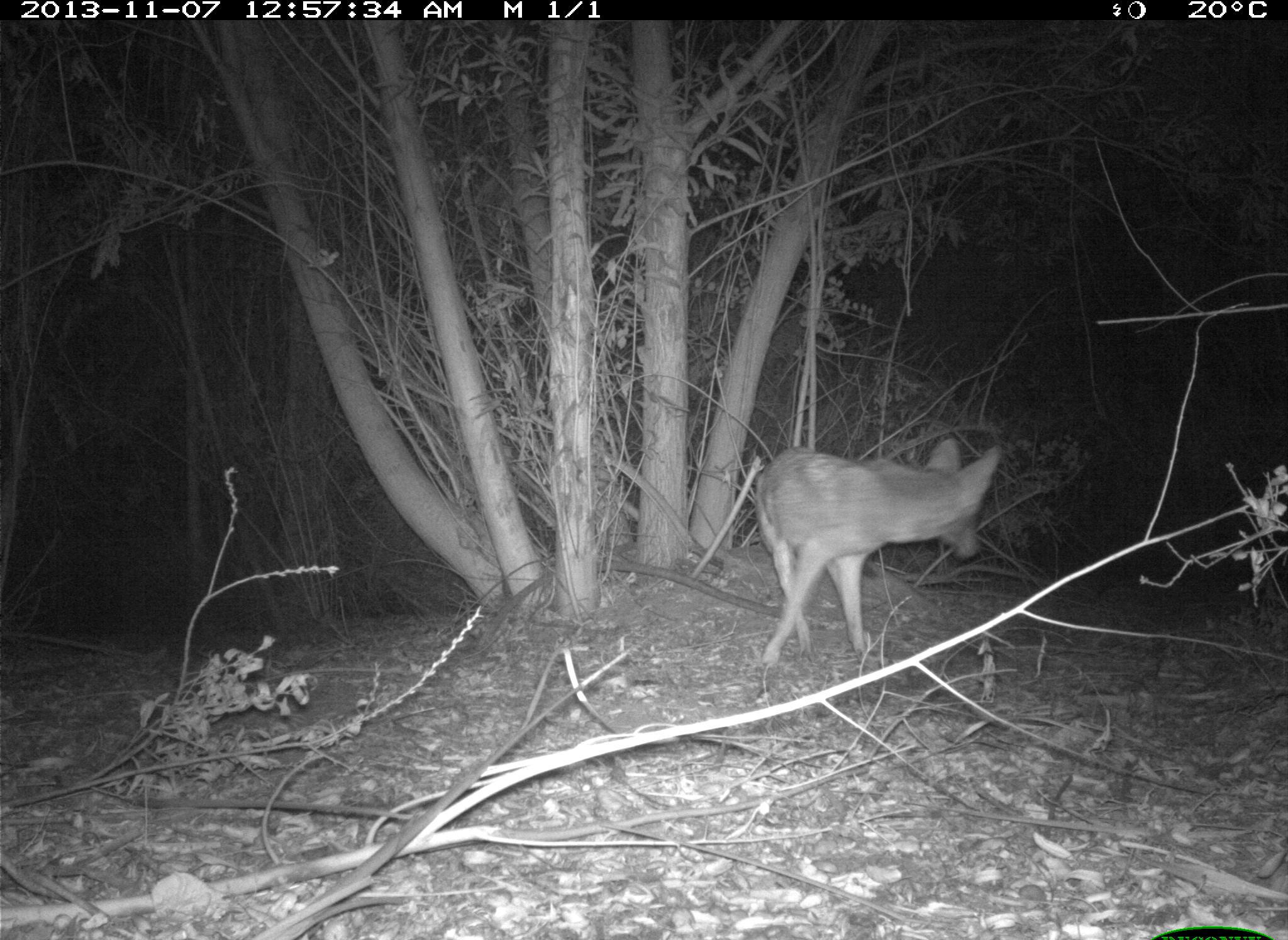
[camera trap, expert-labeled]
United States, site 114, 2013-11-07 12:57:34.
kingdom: Animalia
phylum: Chordata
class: Mammalia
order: Carnivora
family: Canidae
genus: Canis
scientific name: Canis latrans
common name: coyote